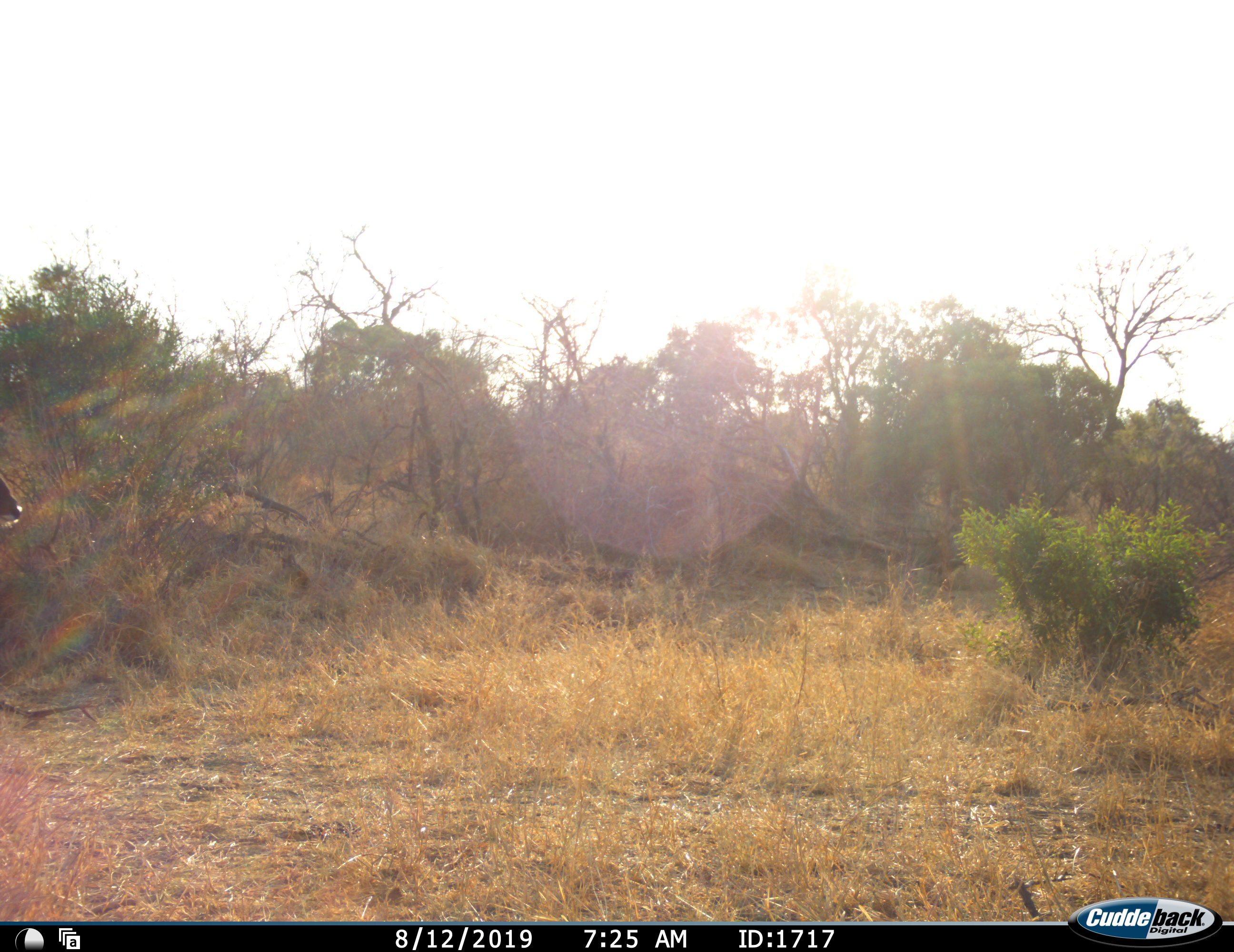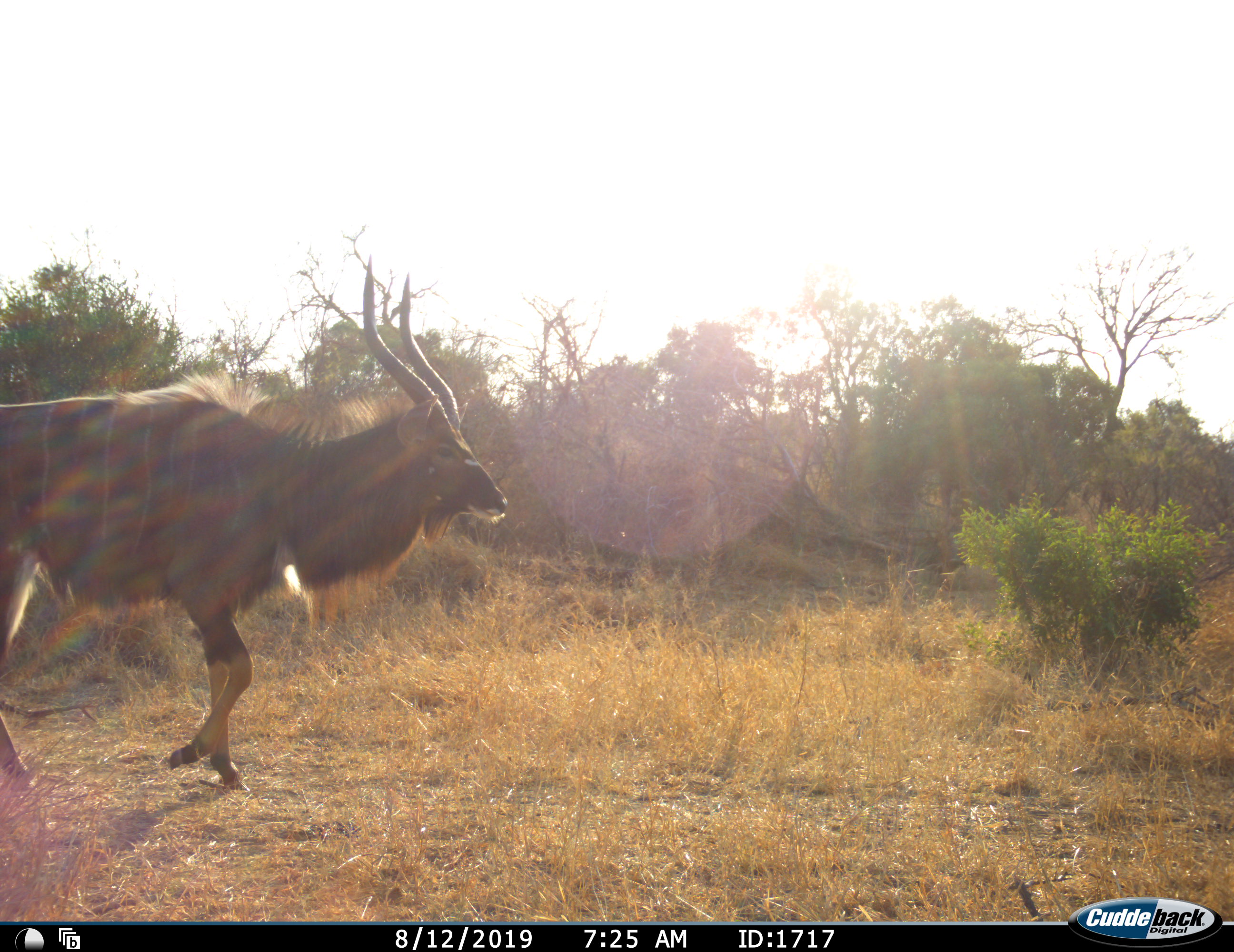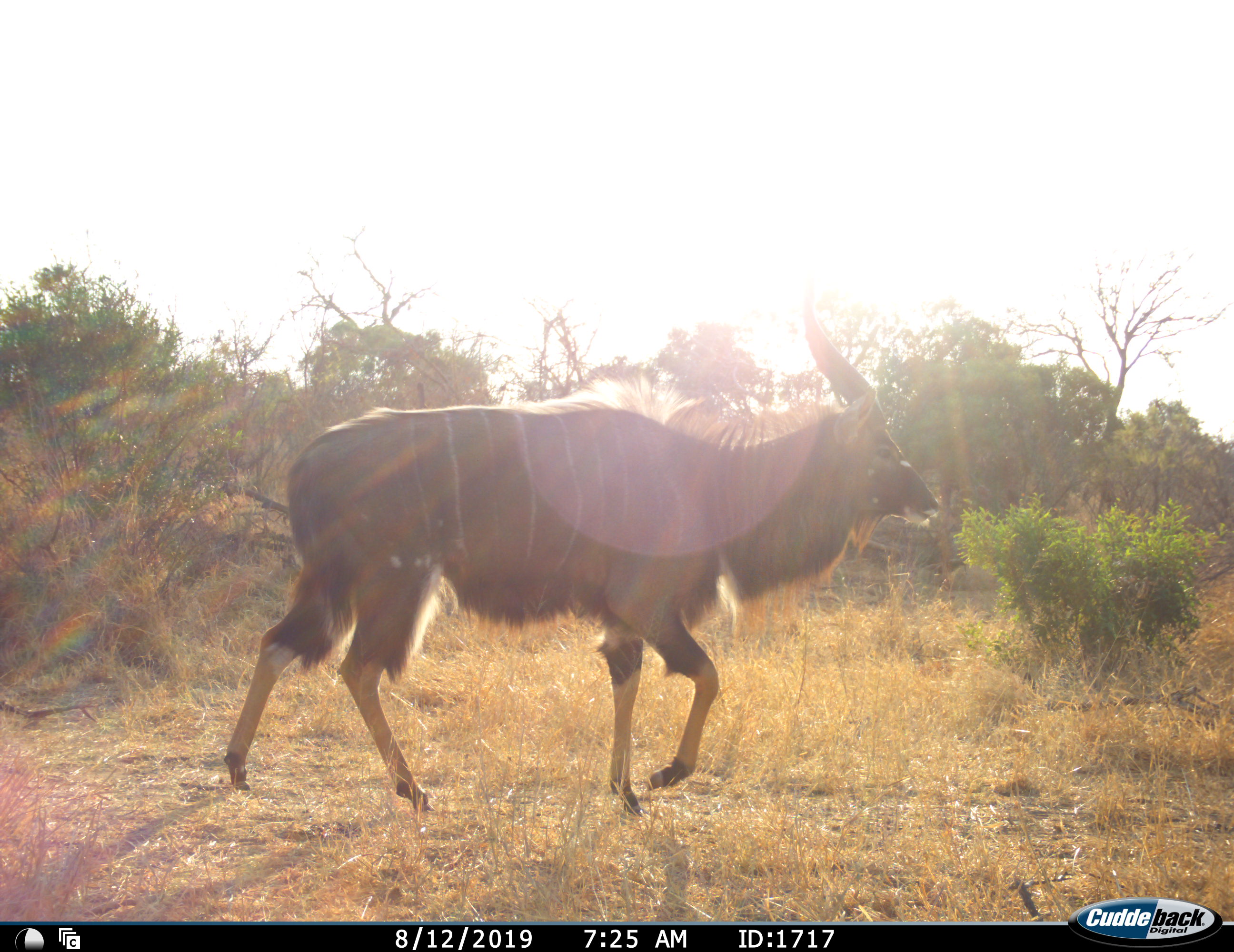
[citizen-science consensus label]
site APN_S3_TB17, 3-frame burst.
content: unidentified animal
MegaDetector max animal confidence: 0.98